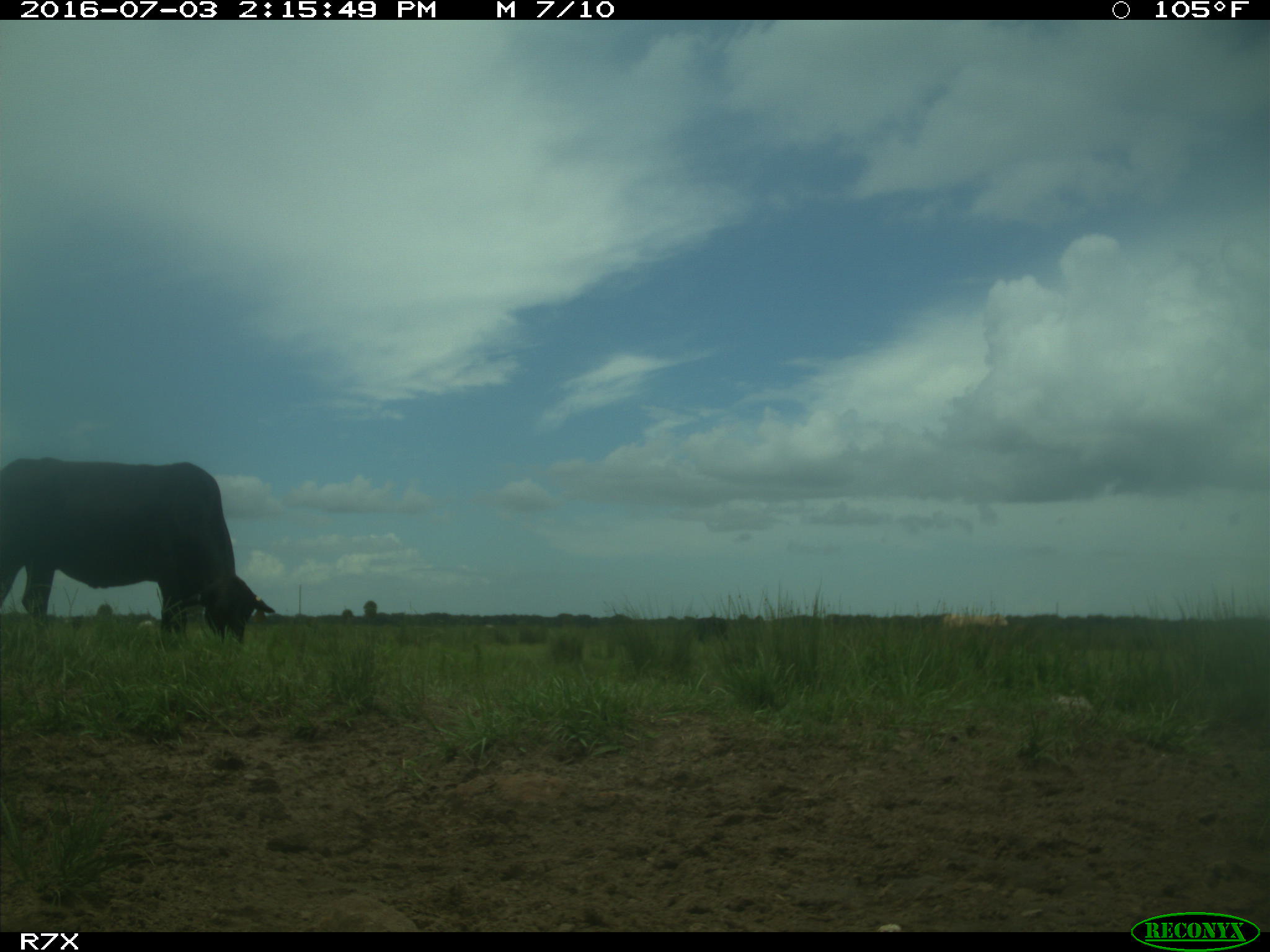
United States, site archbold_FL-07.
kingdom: Animalia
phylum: Chordata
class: Mammalia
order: Artiodactyla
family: Bovidae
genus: Bos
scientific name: Bos taurus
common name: domestic cow